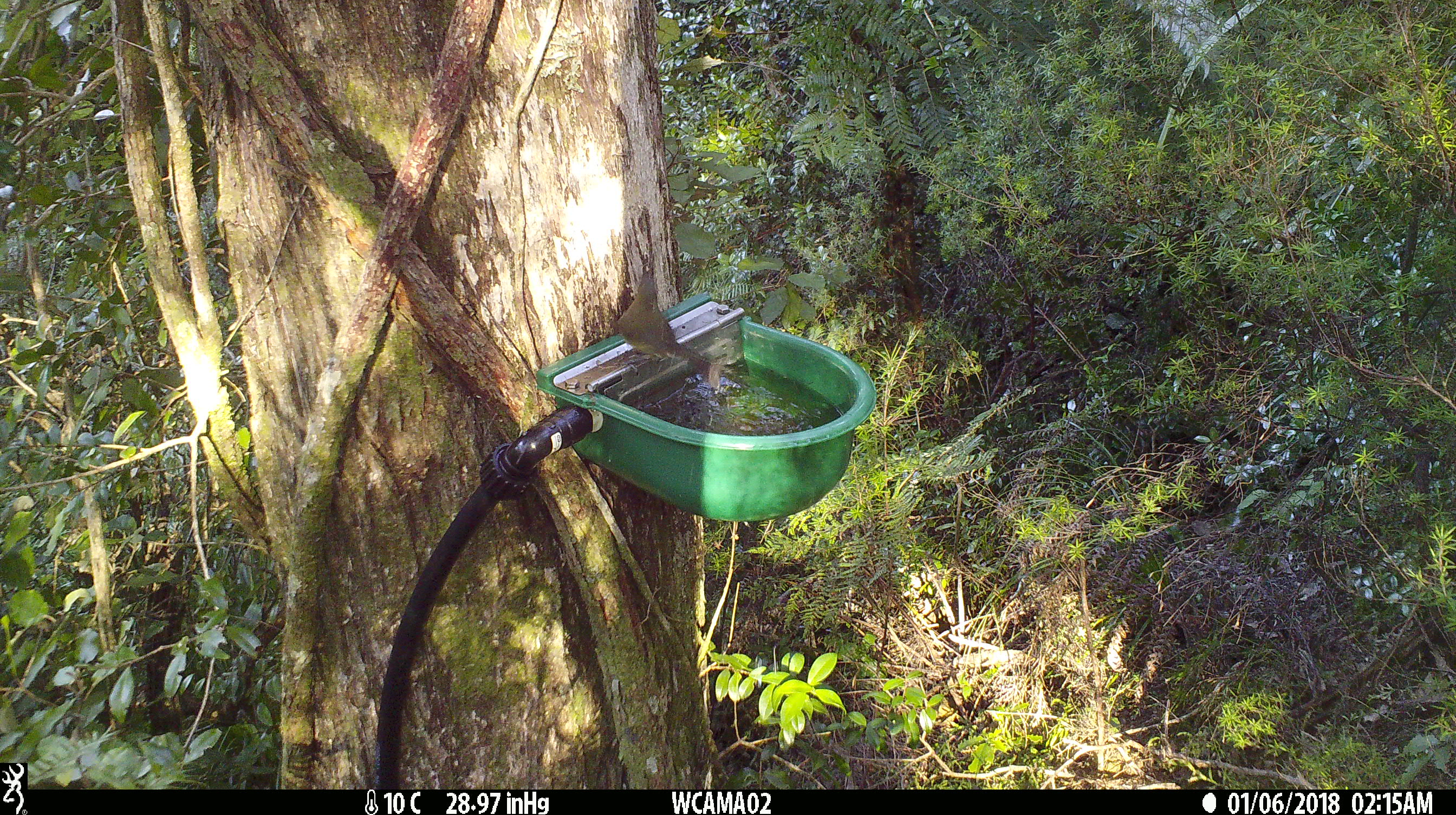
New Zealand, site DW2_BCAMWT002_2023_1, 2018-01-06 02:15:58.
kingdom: Animalia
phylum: Chordata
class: Aves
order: Passeriformes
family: Meliphagidae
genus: Anthornis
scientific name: Anthornis melanura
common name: new zealand bellbird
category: bellbird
Bellbird (new zealand bellbird) (Anthornis melanura).